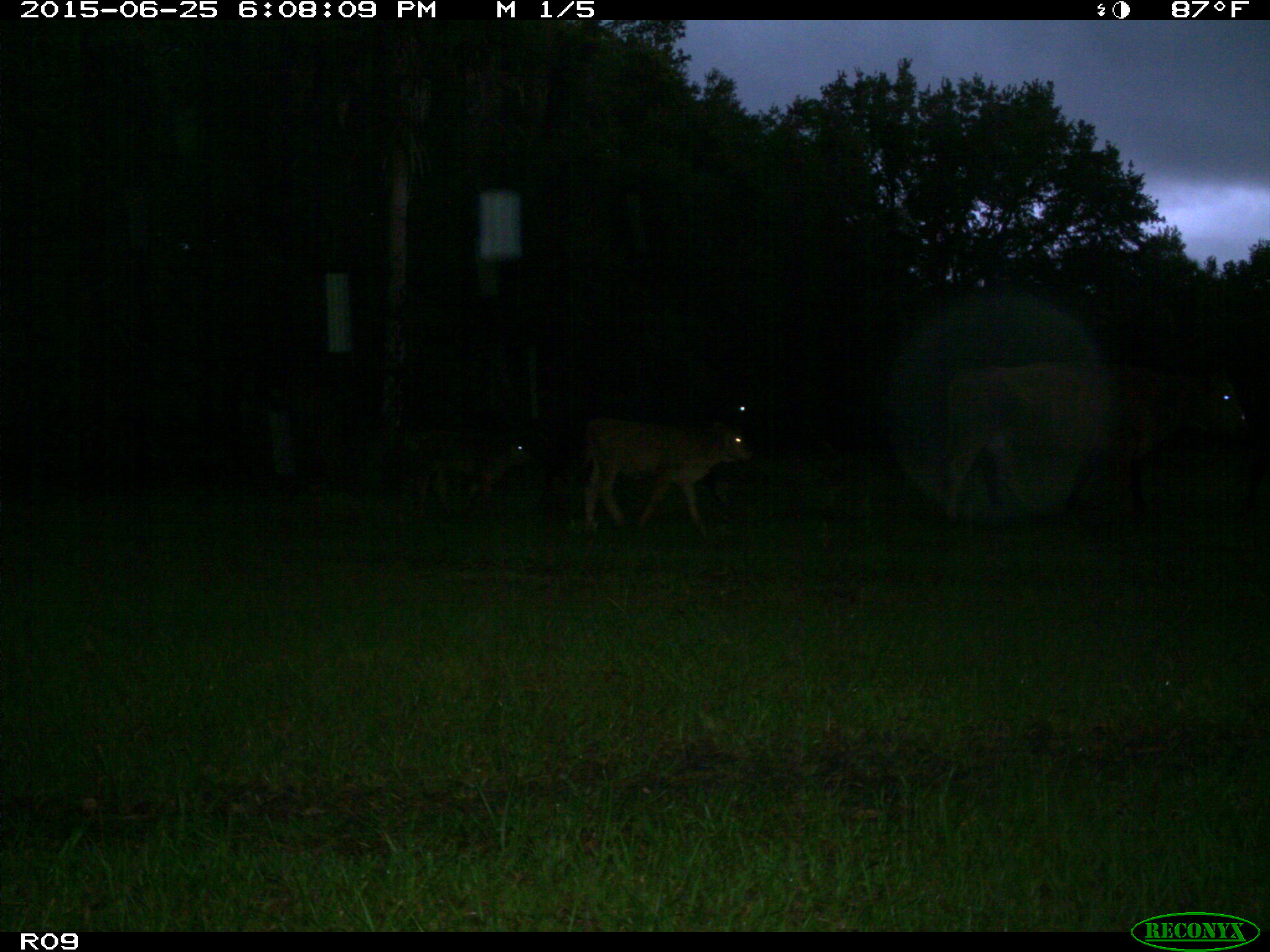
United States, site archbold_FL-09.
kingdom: Animalia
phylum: Chordata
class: Mammalia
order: Artiodactyla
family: Bovidae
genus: Bos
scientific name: Bos taurus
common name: domestic cow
Bos taurus (domestic cow).